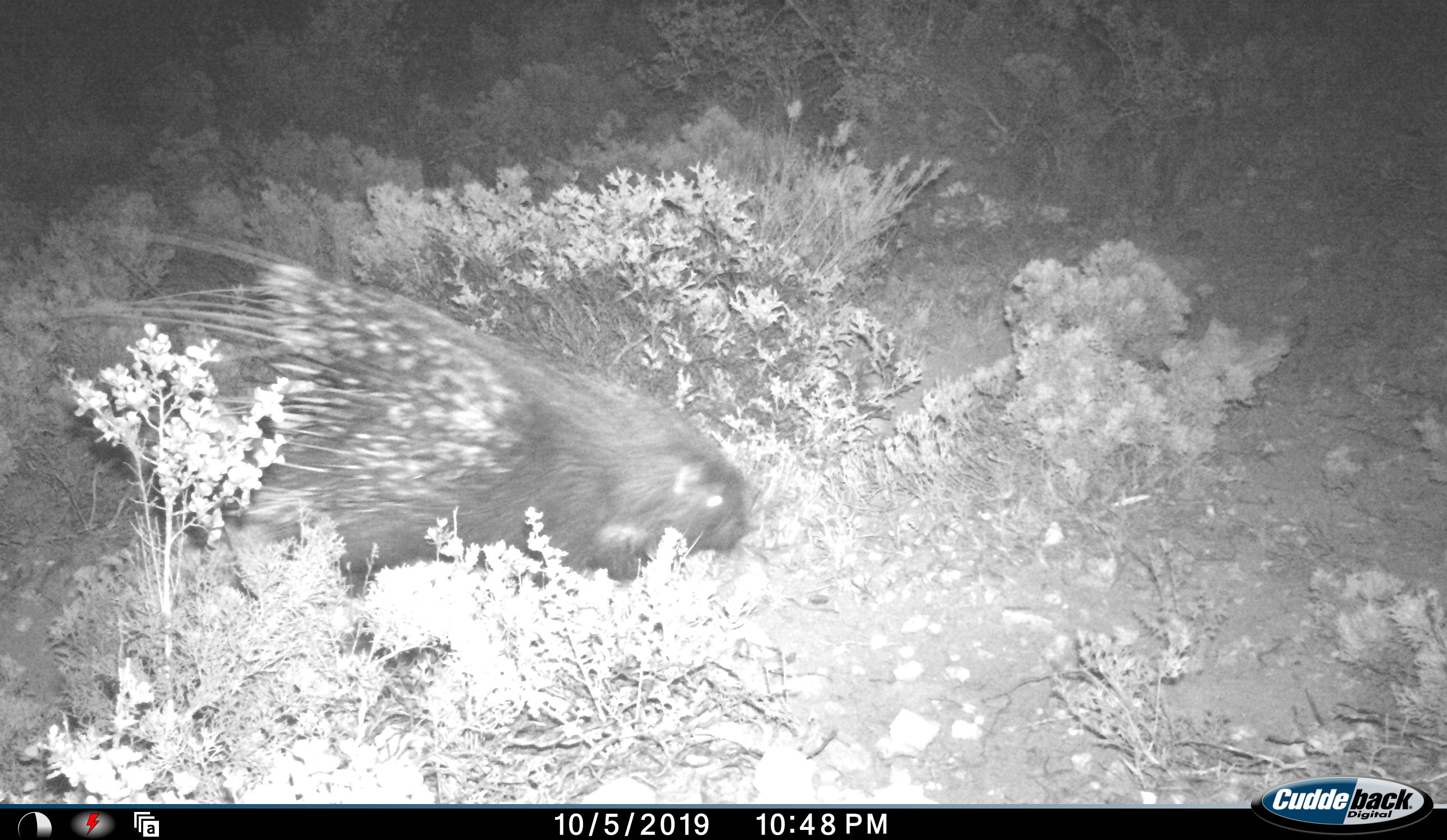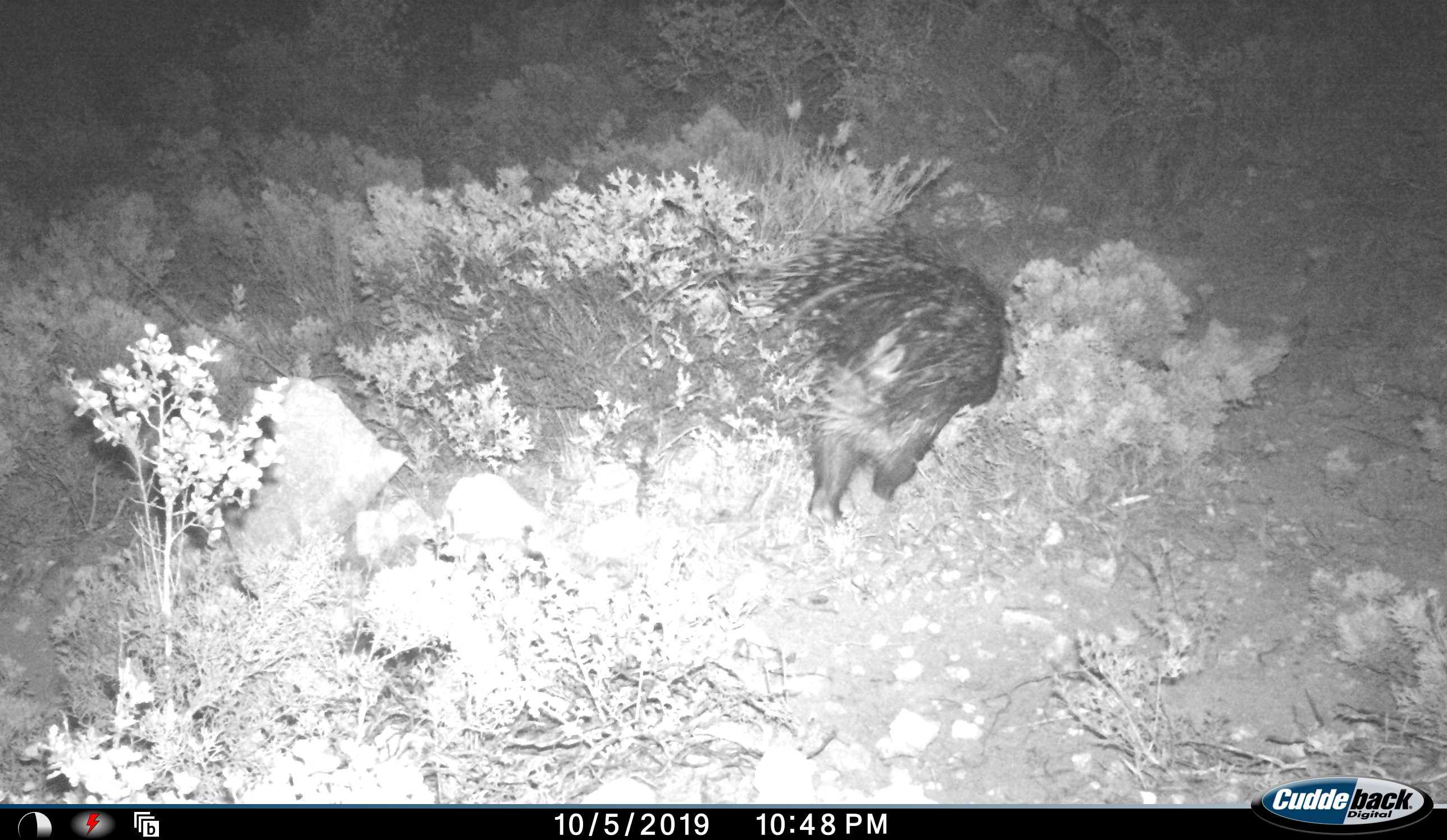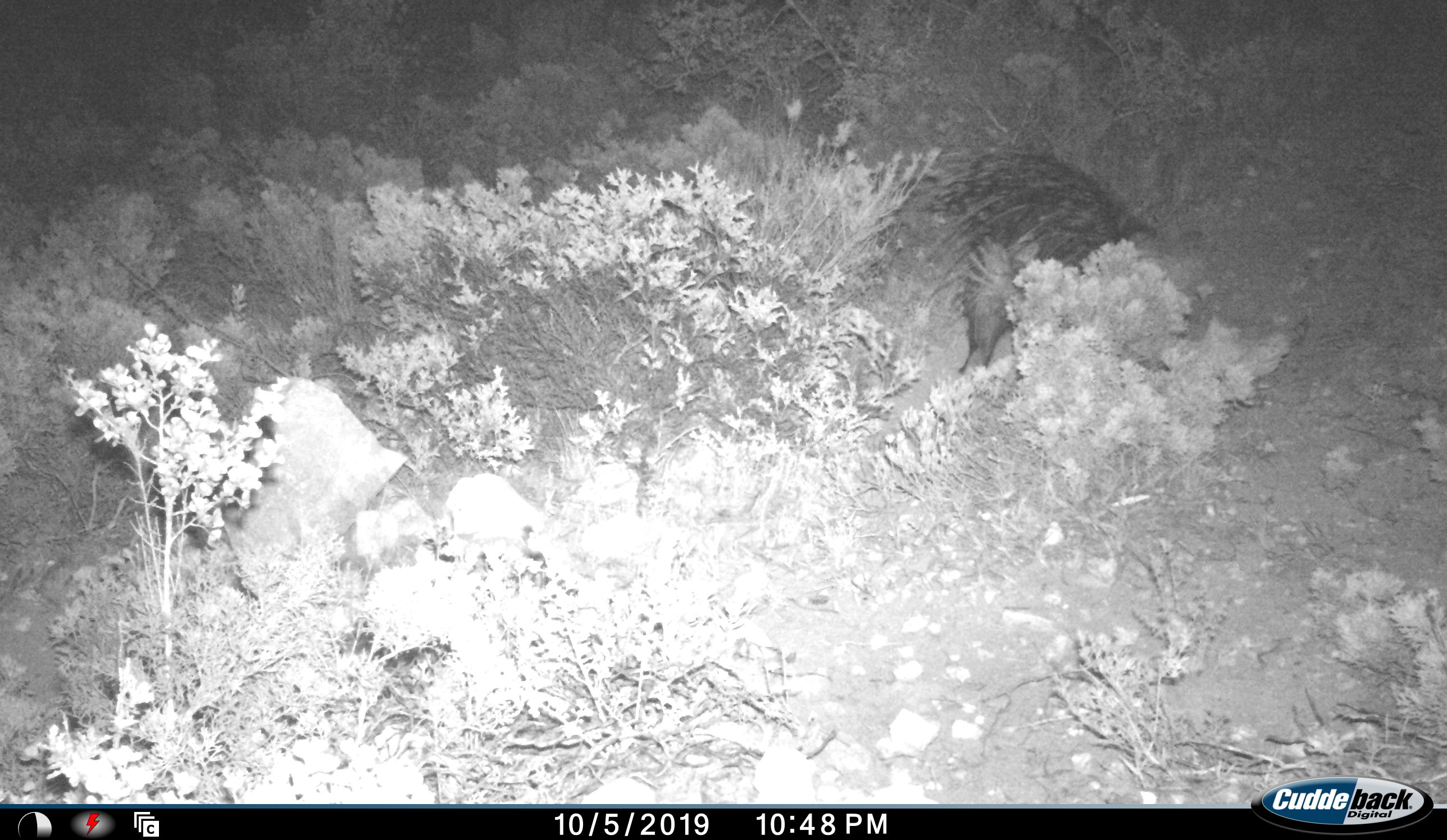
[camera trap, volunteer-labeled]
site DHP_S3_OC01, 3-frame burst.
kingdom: Animalia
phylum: Chordata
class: Mammalia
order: Rodentia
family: Hystricidae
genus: Hystrix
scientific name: Hystrix cristata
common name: crested porcupine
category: porcupine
Porcupine (crested porcupine) (Hystrix cristata), count 1. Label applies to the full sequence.